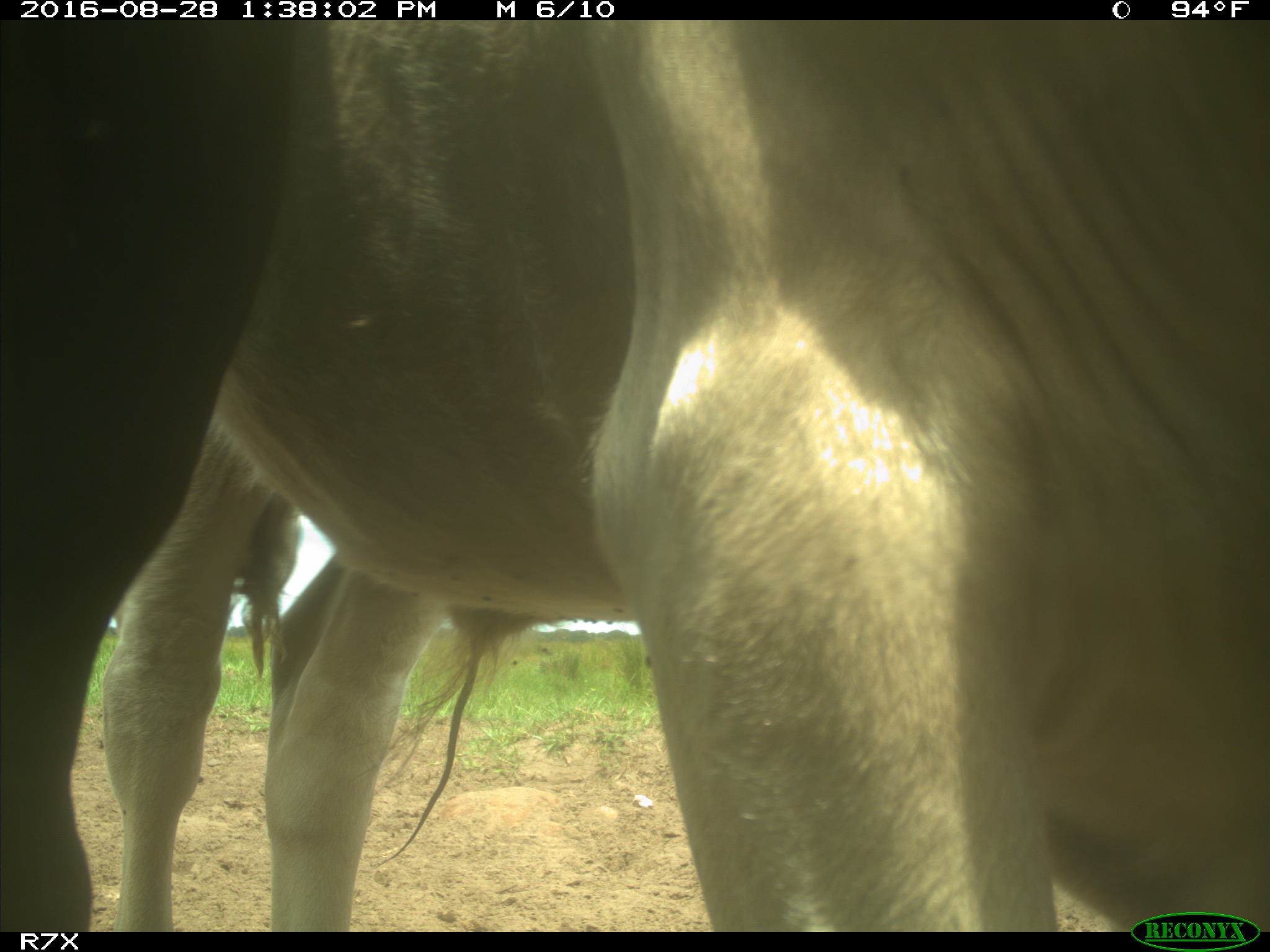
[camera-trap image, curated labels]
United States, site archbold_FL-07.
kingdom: Animalia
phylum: Chordata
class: Mammalia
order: Artiodactyla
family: Bovidae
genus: Bos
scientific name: Bos taurus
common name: domestic cow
Bos taurus (domestic cow).